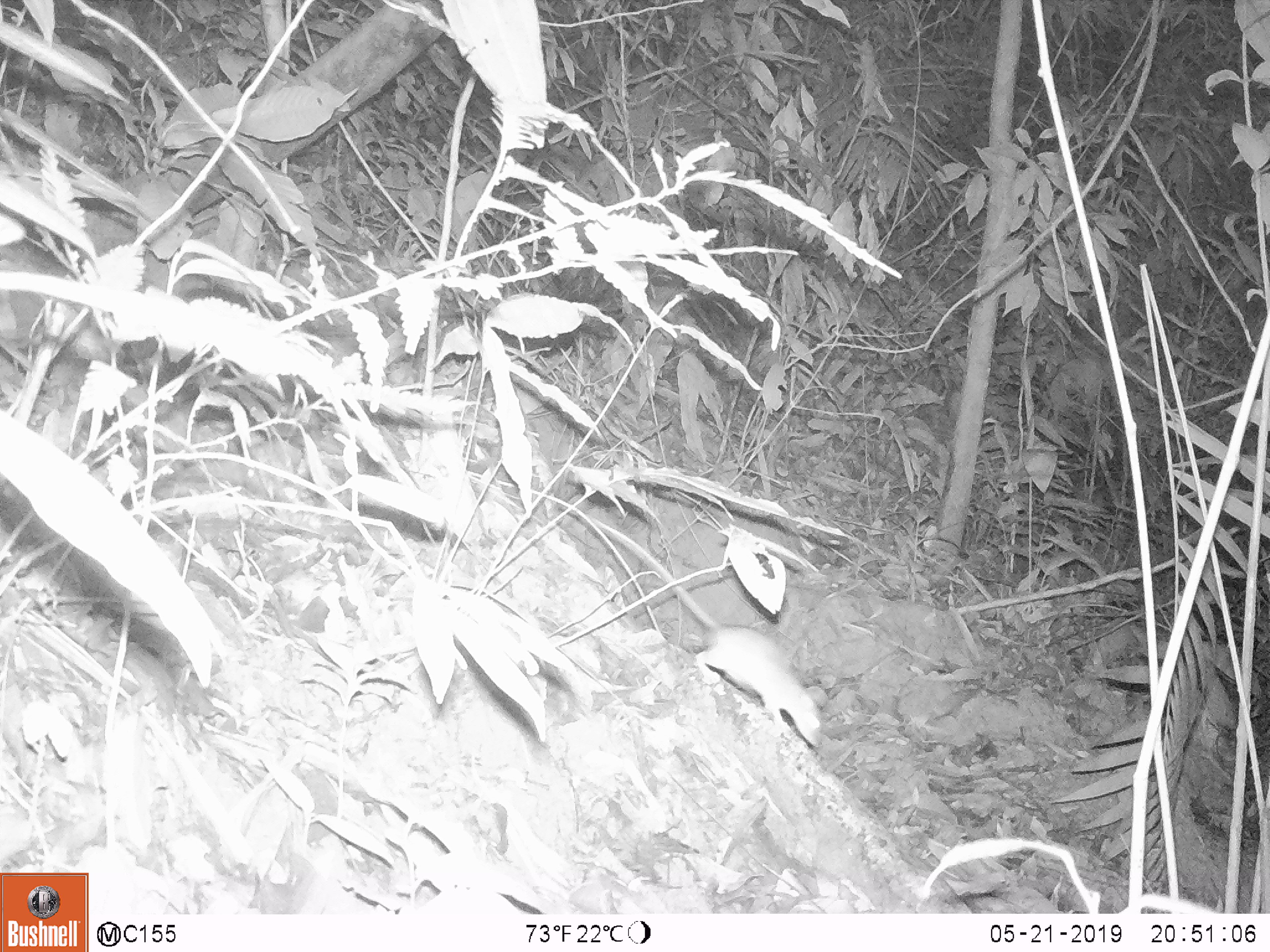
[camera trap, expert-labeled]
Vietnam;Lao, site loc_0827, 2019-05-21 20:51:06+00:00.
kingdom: Animalia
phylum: Chordata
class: Mammalia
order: Rodentia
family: Muridae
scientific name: Muridae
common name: old-world mice and rats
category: unidentified murid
Unidentified murid (old-world mice and rats) (Muridae). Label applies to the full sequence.